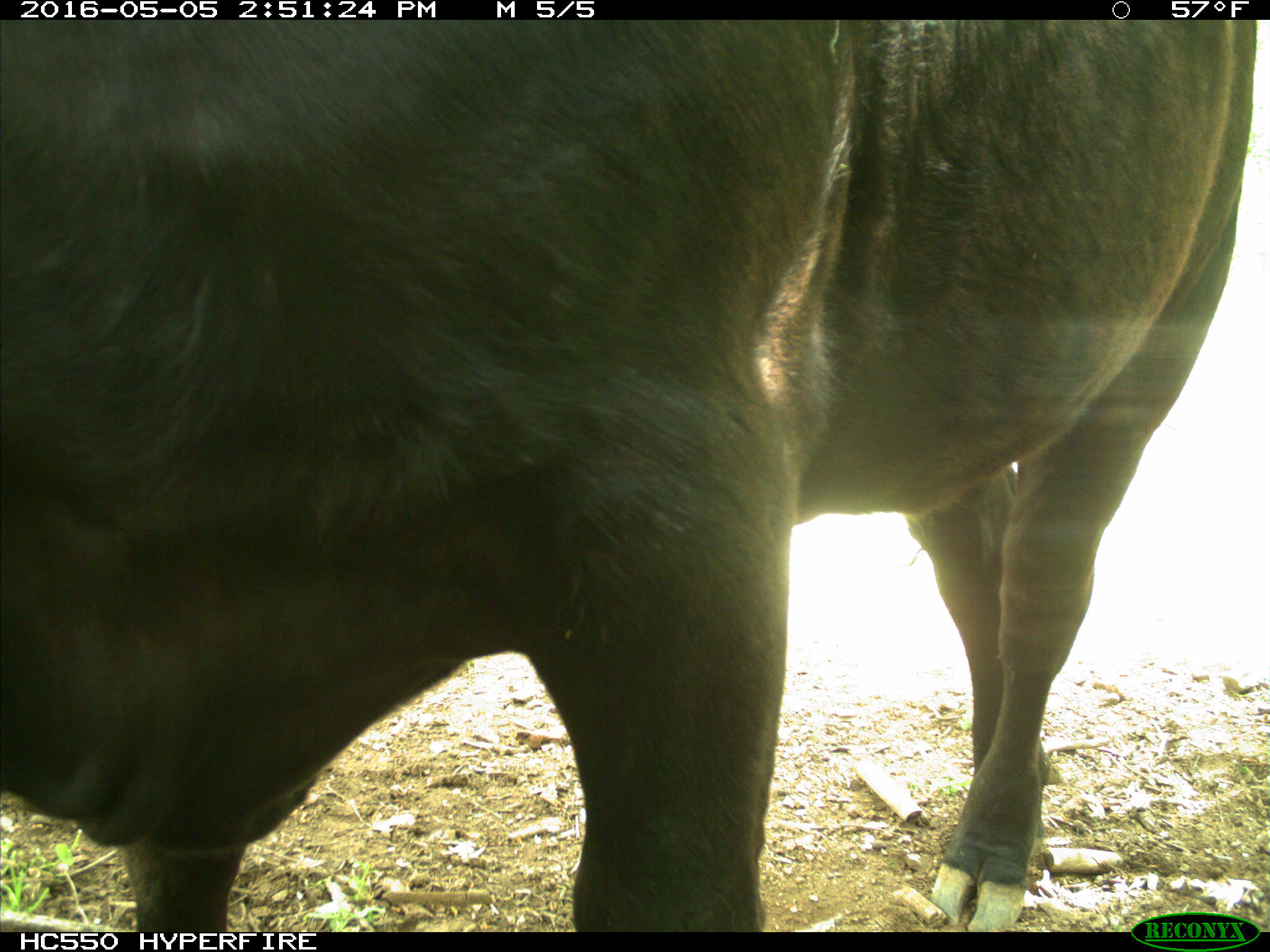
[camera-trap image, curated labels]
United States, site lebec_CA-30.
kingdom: Animalia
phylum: Chordata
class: Mammalia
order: Artiodactyla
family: Bovidae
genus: Bos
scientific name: Bos taurus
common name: domestic cow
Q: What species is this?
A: Bos taurus (domestic cow).